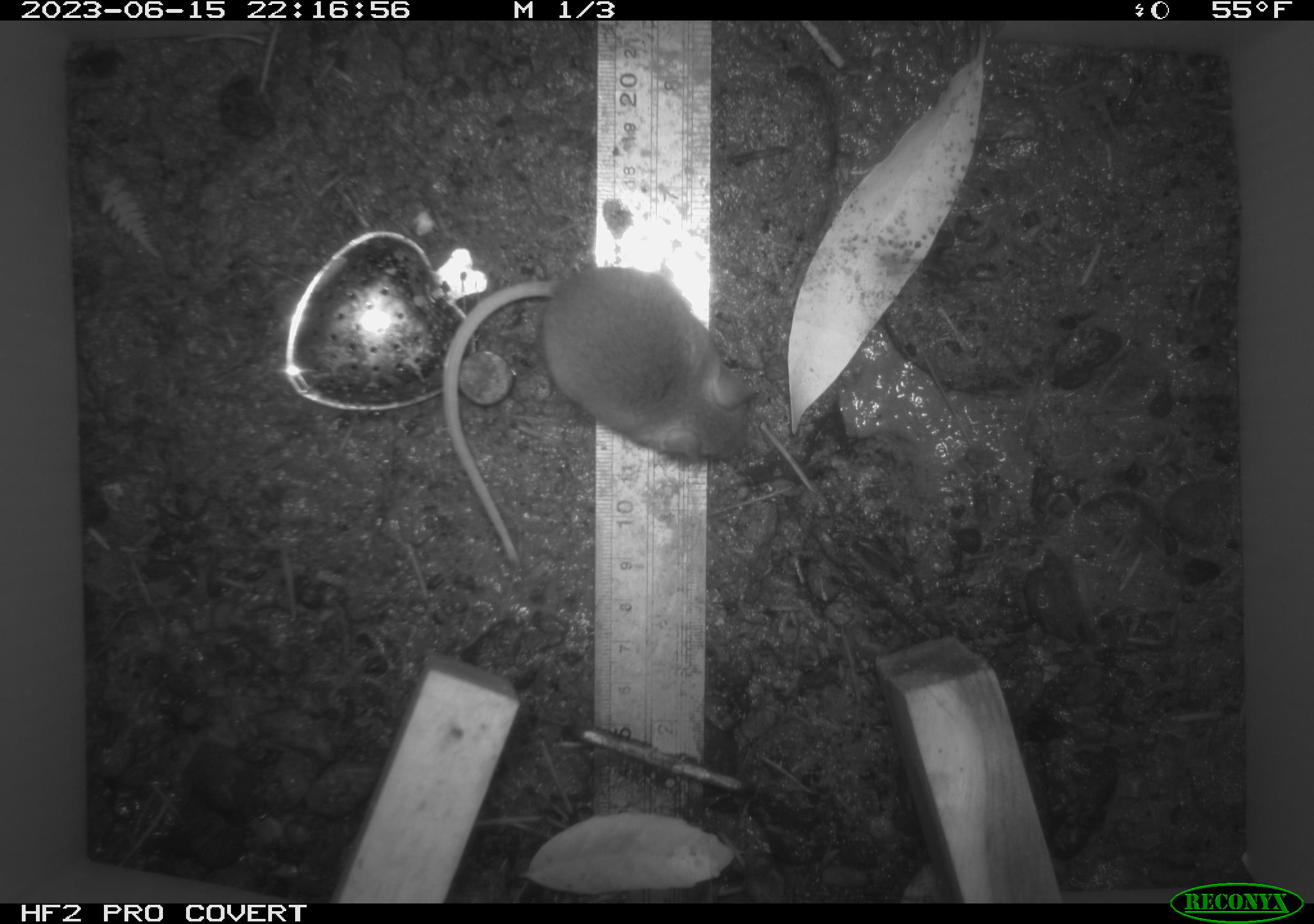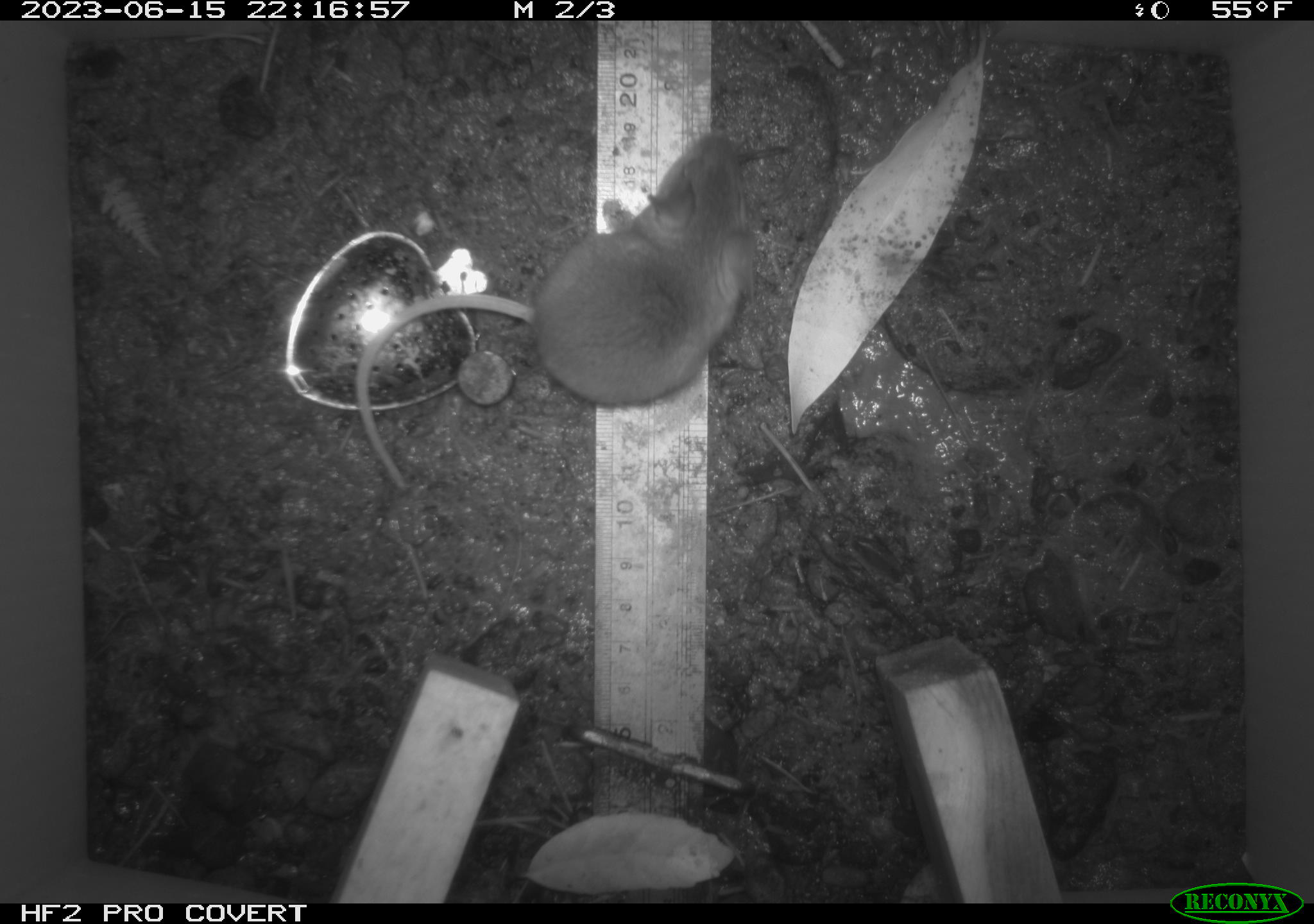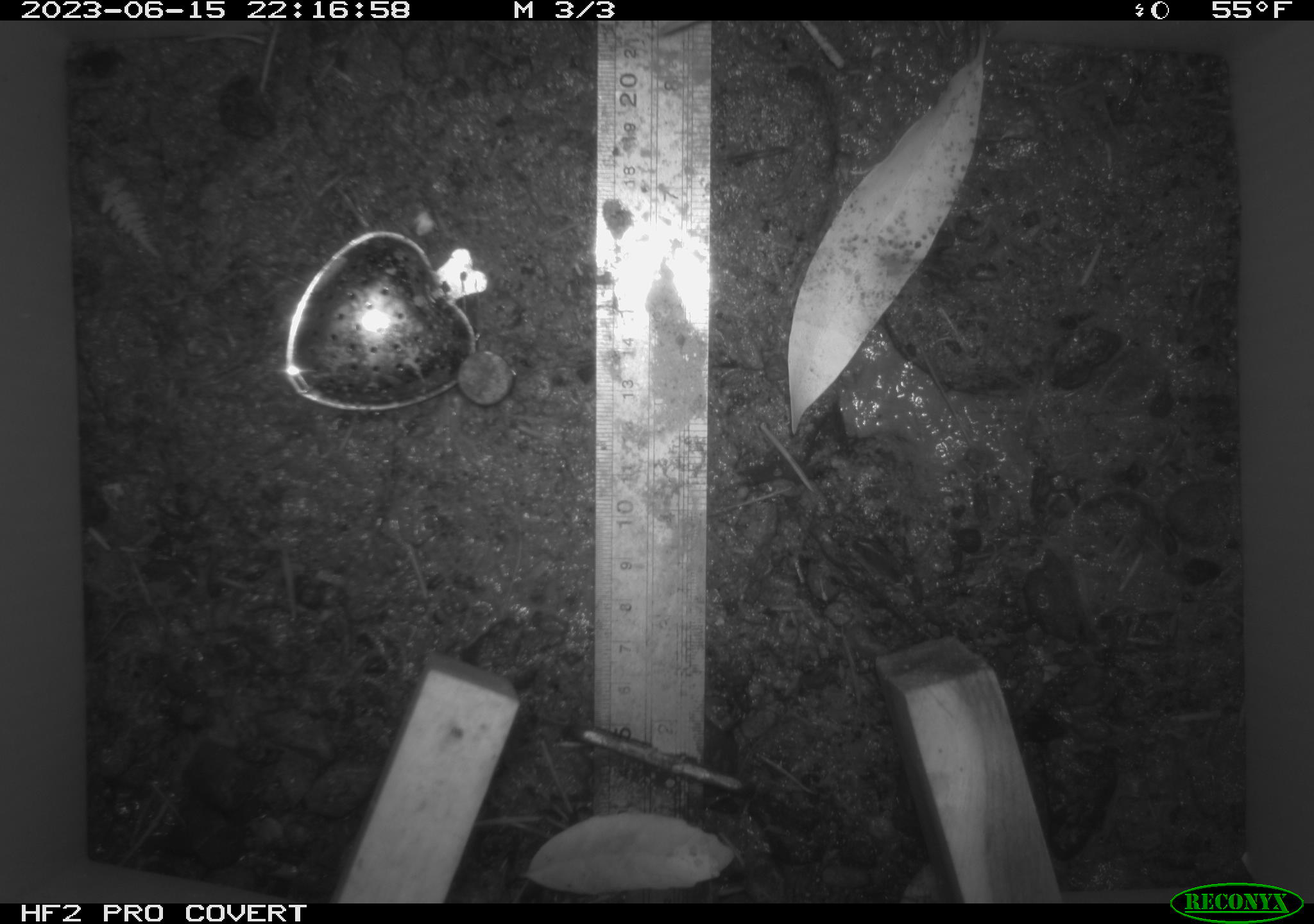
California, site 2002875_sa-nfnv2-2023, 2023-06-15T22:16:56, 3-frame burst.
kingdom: Animalia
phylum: Chordata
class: Mammalia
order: Rodentia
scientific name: Rodentia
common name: mouse species